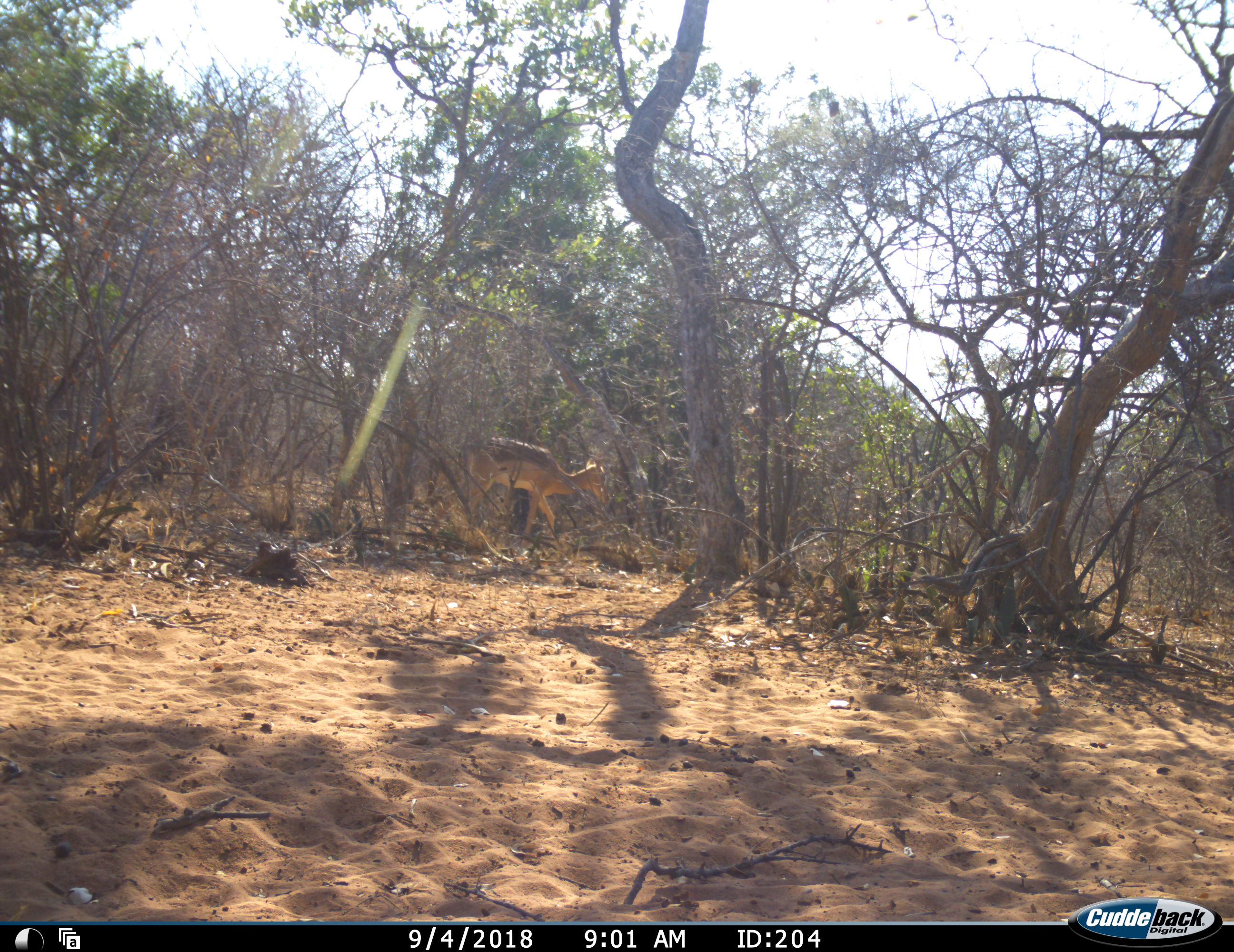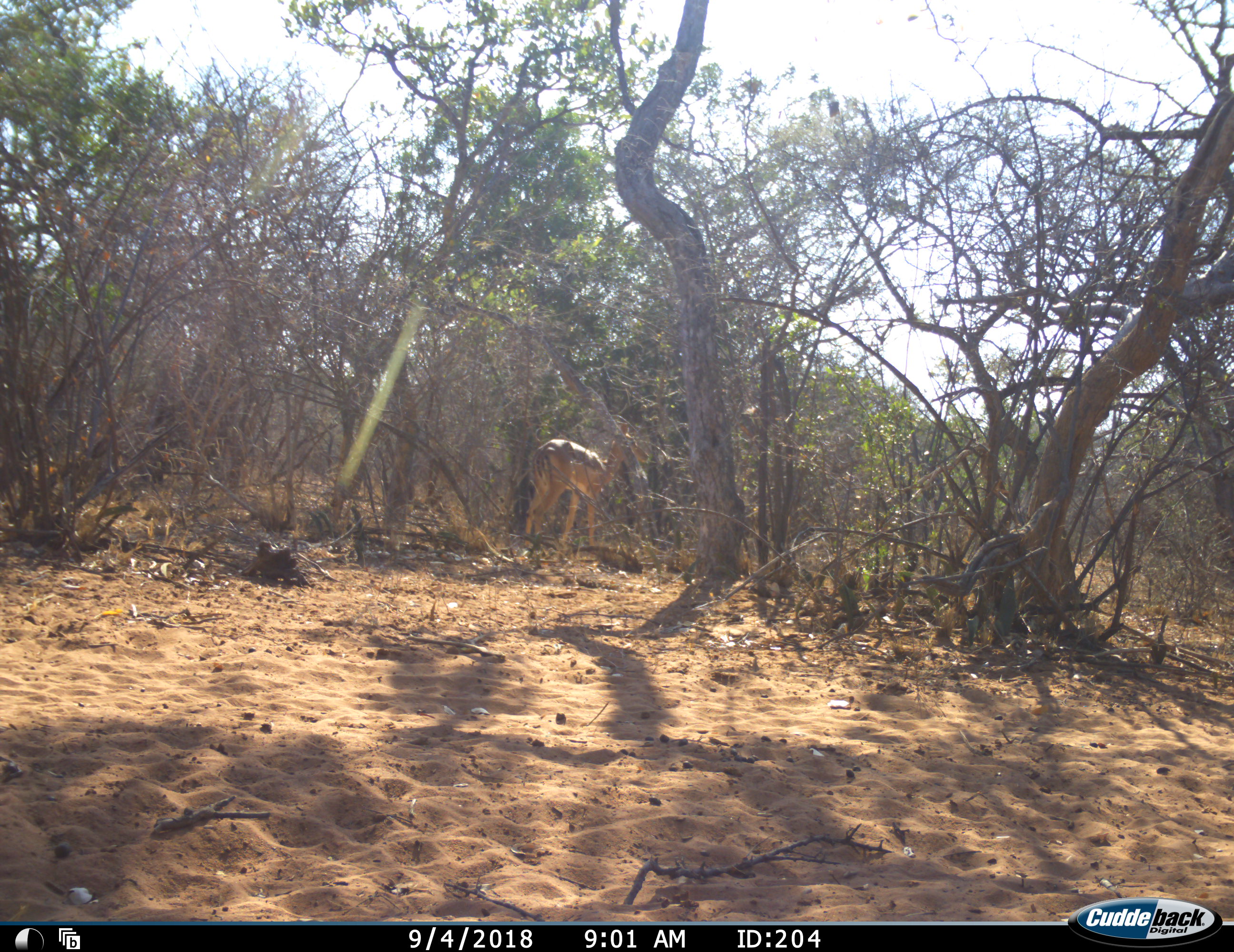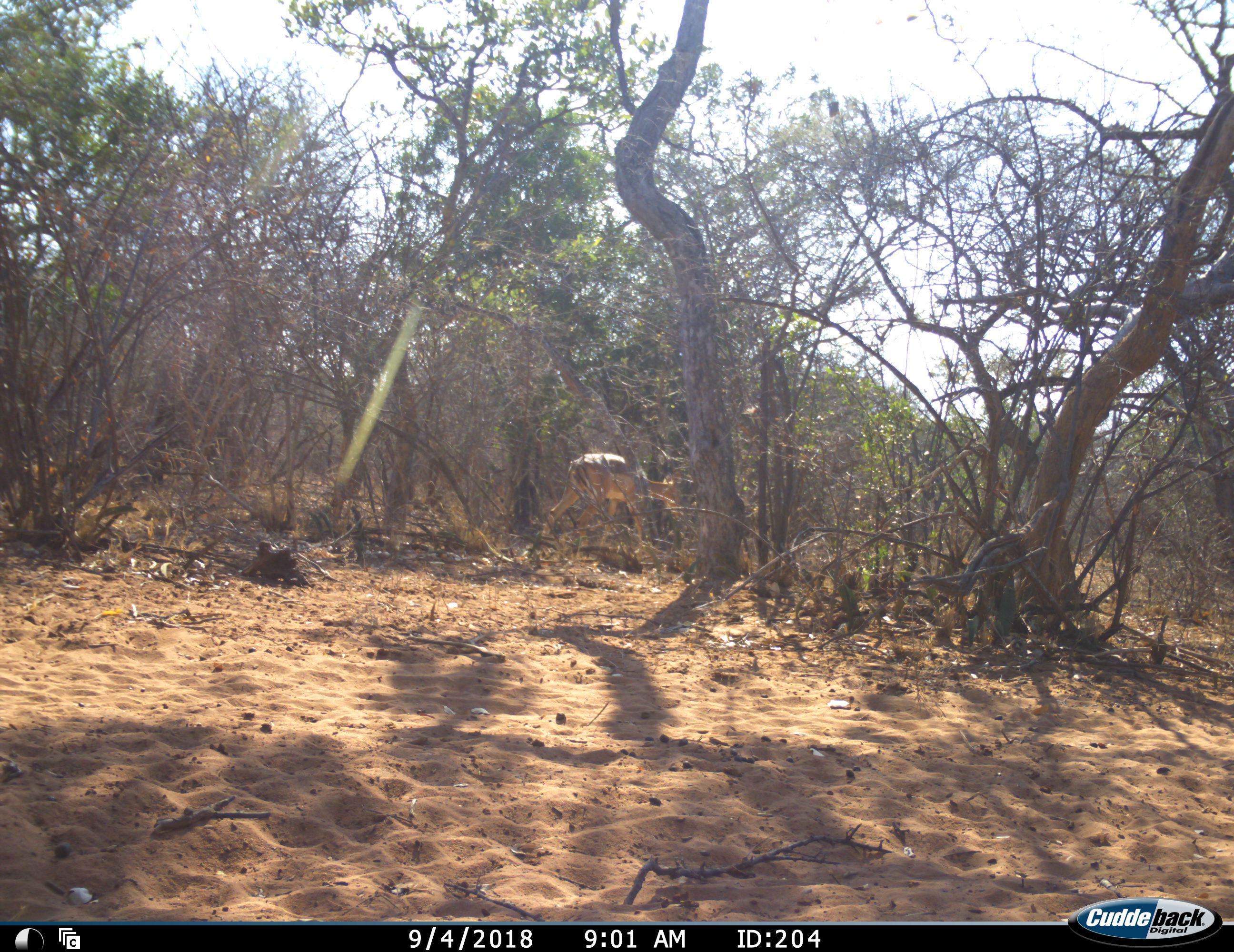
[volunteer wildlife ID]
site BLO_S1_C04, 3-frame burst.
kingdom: Animalia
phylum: Chordata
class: Mammalia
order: Artiodactyla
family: Bovidae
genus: Aepyceros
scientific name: Aepyceros melampus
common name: impala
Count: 1.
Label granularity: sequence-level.